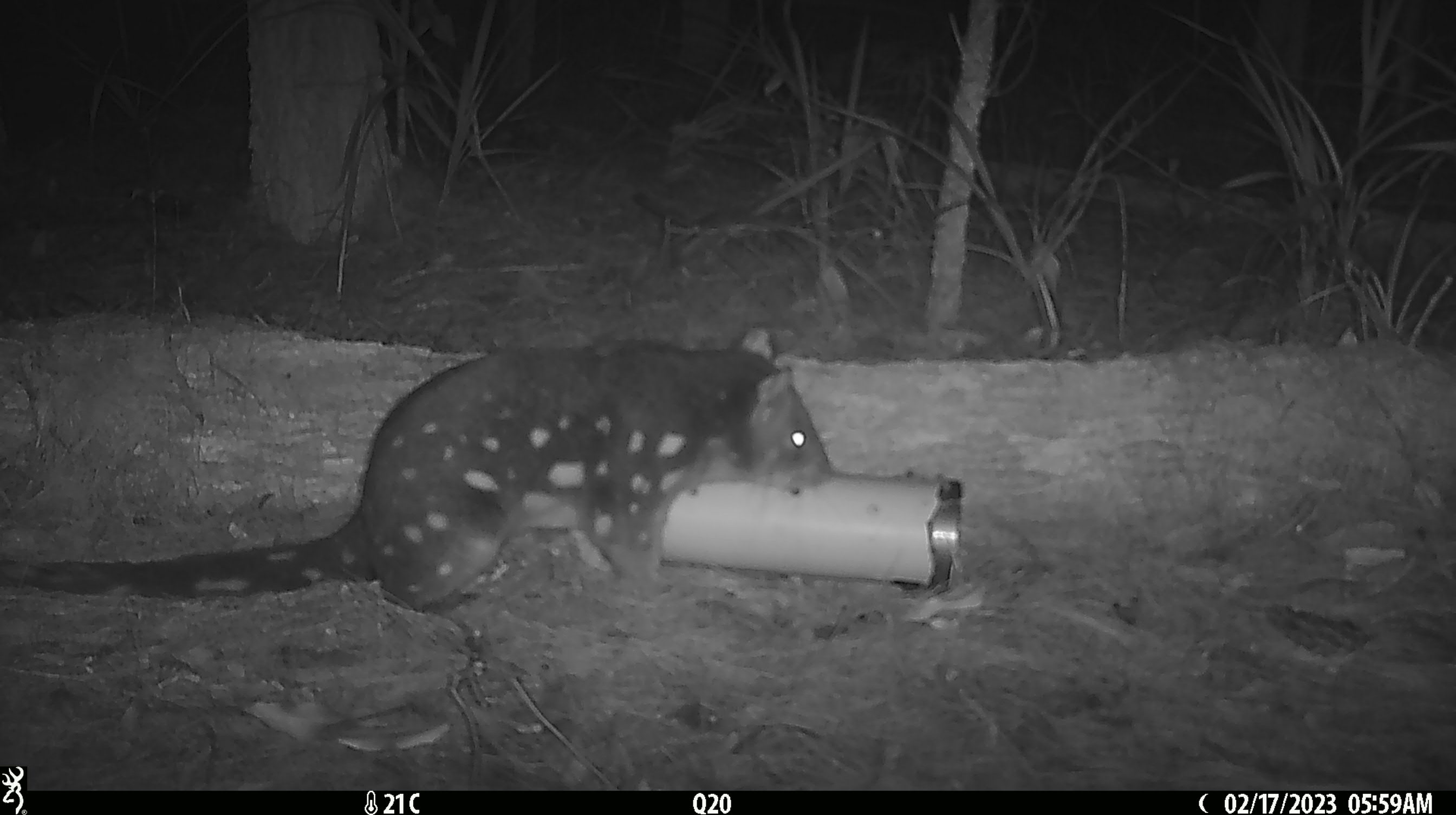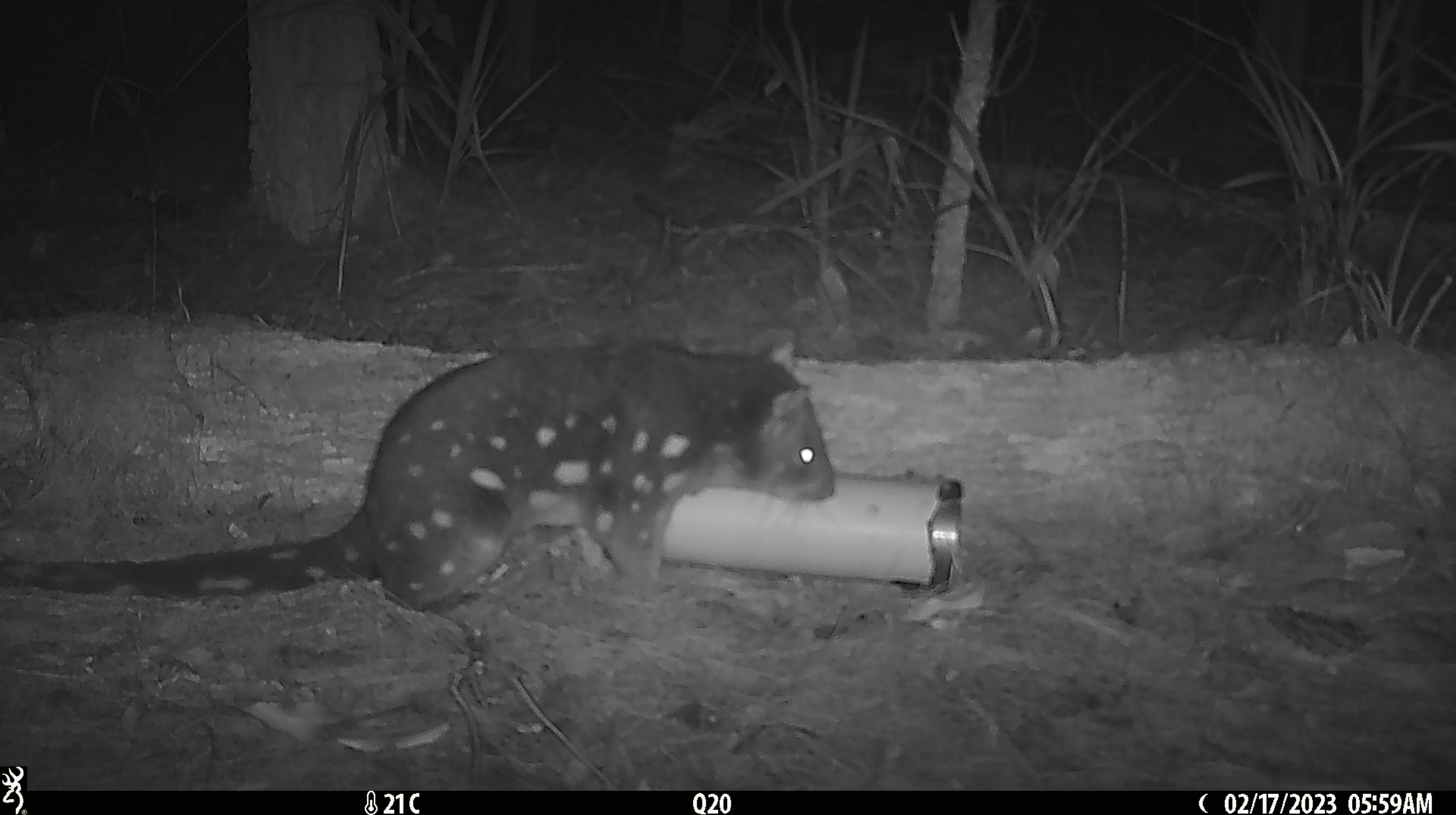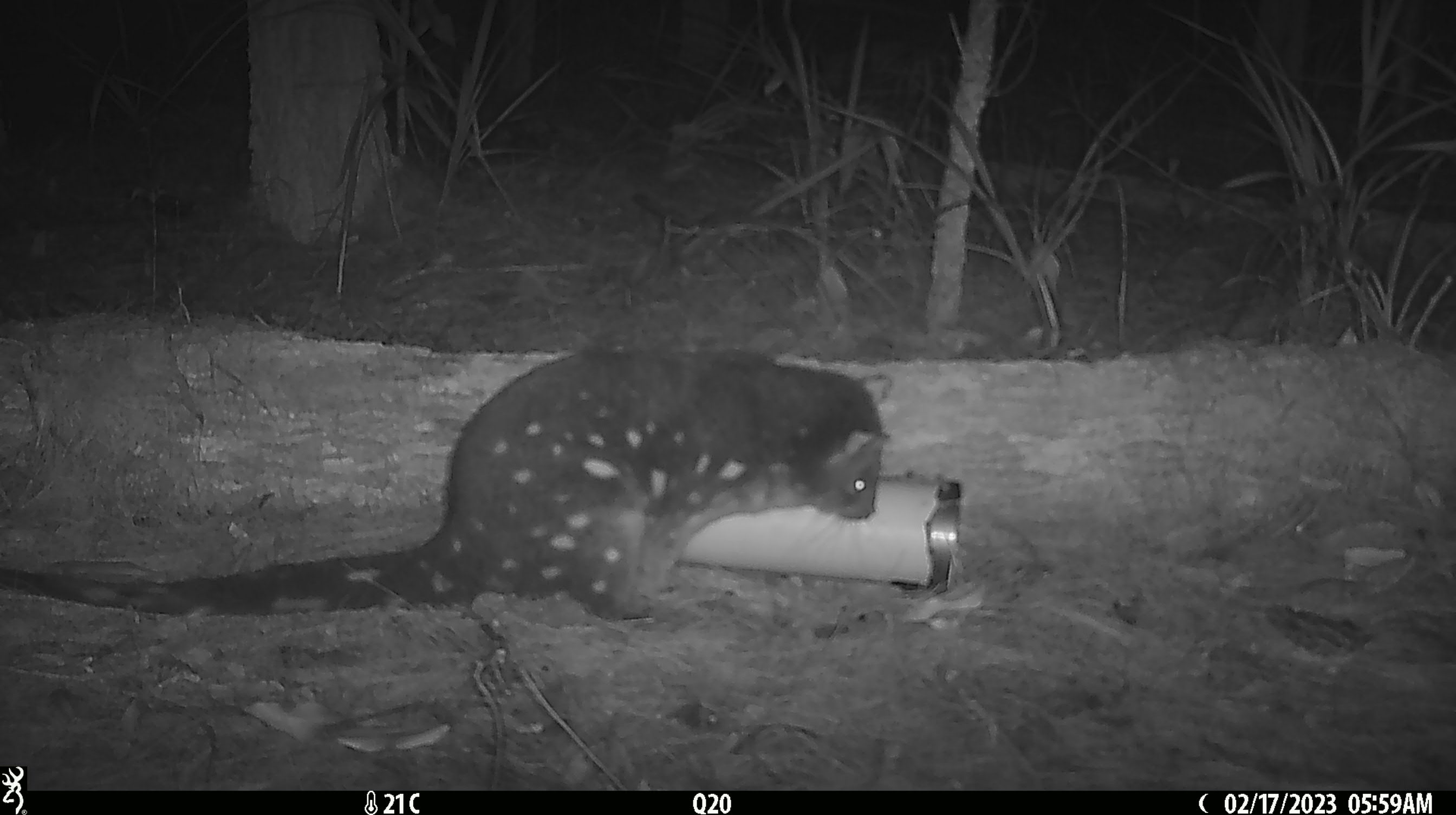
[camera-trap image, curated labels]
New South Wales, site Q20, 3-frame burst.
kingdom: Animalia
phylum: Chordata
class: Mammalia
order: Dasyuromorphia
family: Dasyuridae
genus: Dasyurus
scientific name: Dasyurus maculatus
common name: spotted-tailed quoll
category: quoll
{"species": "quoll (spotted-tailed quoll) (Dasyurus maculatus)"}